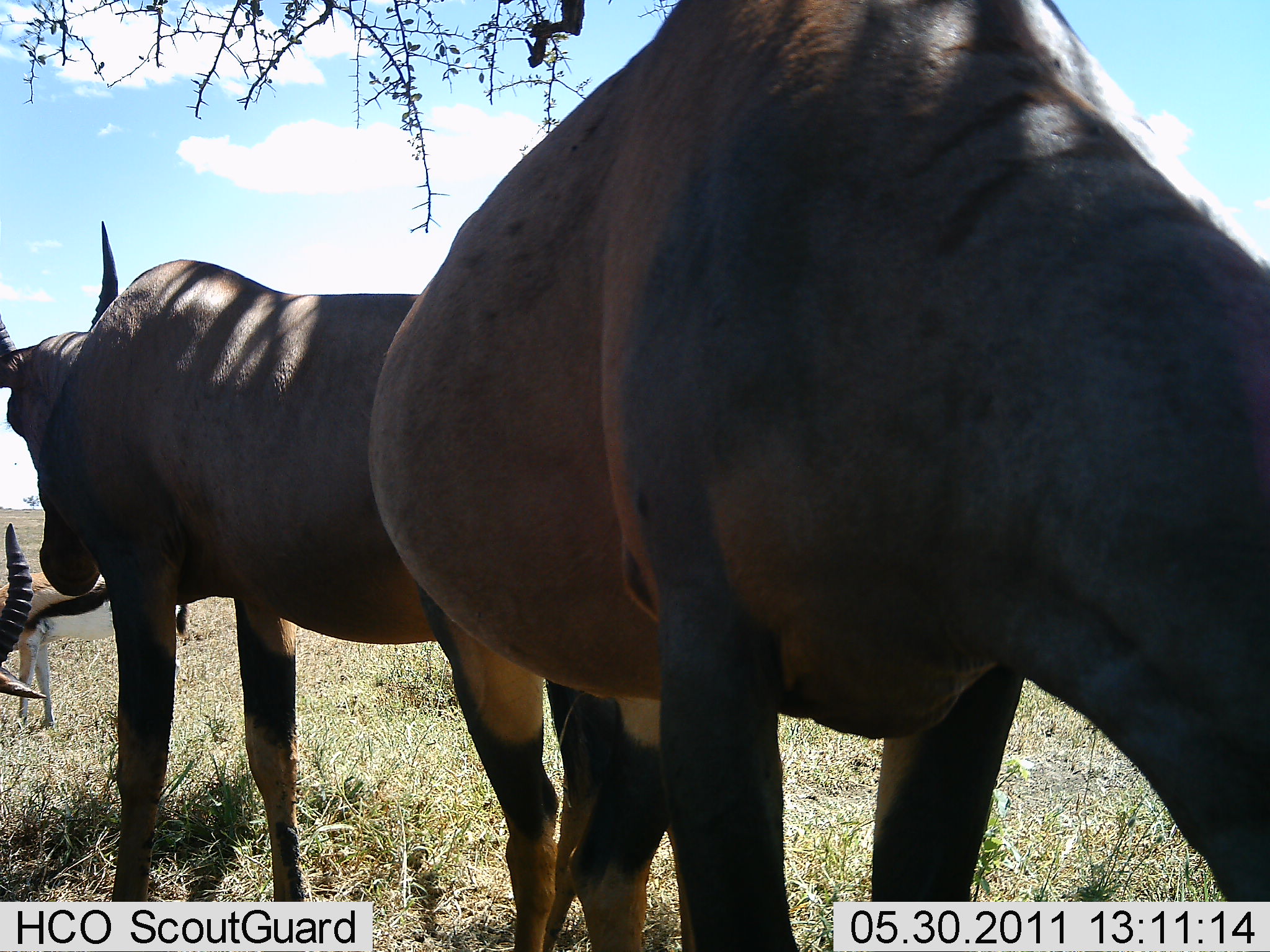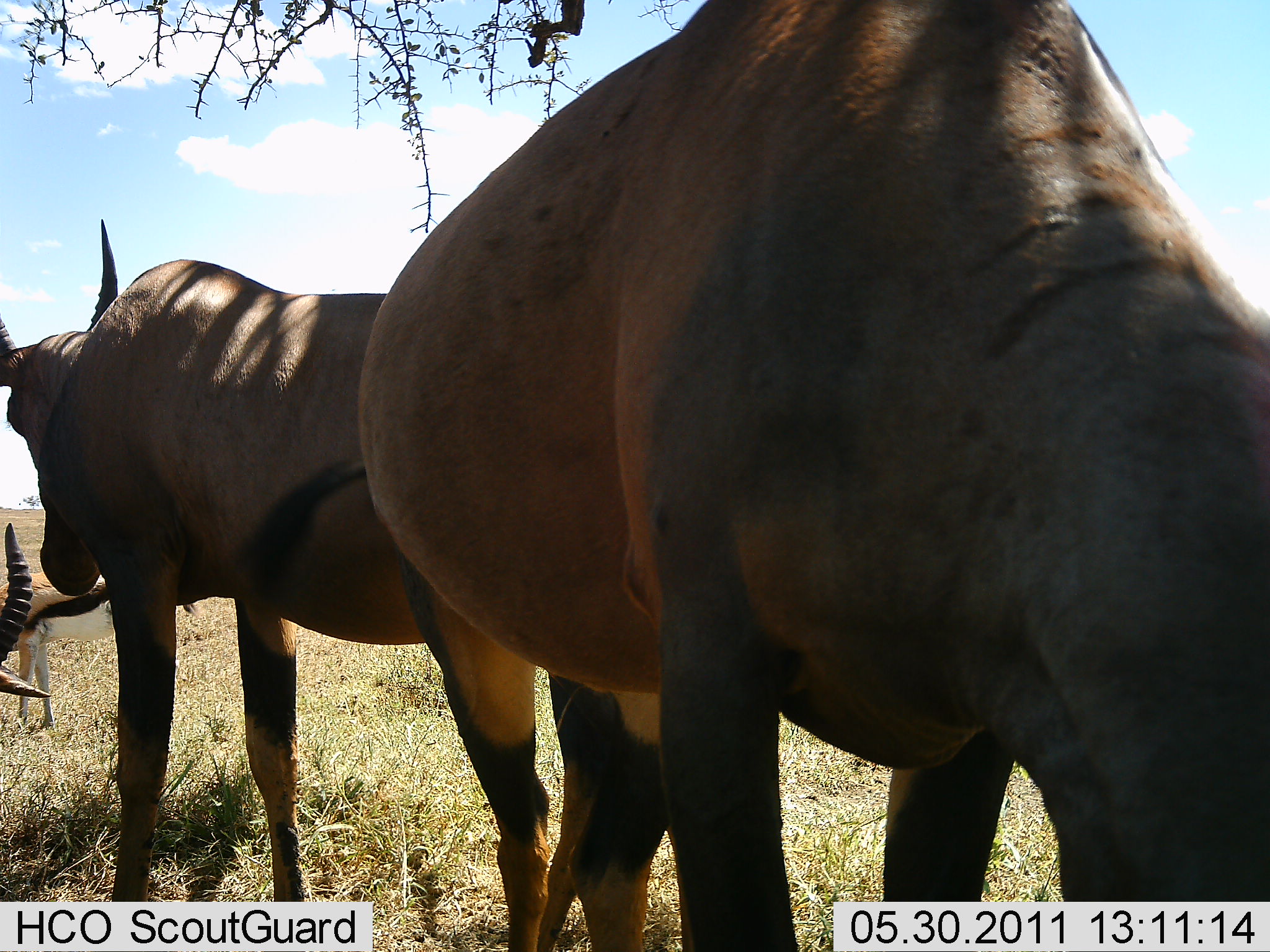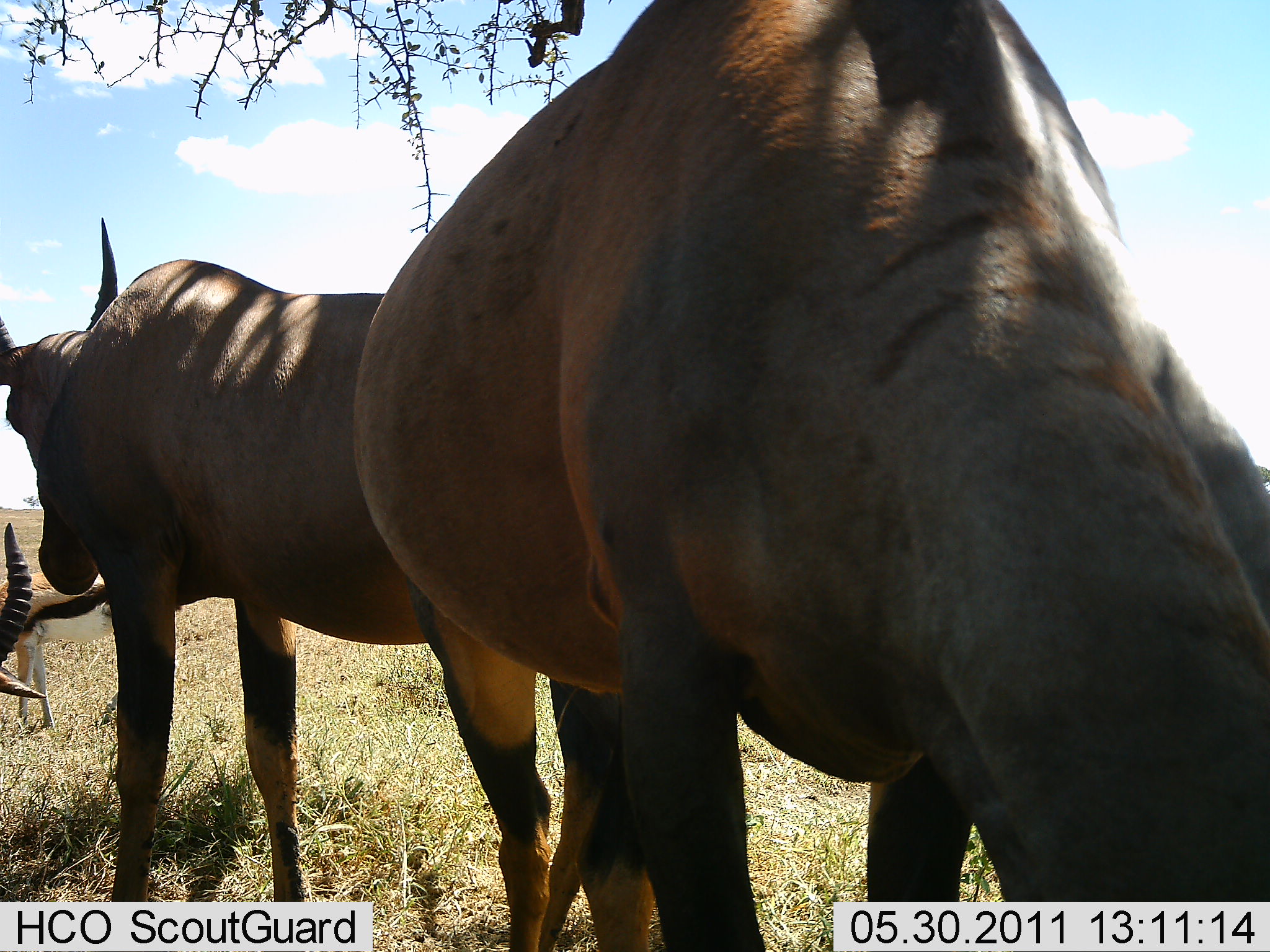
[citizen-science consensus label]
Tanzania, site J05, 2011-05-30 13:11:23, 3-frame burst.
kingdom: Animalia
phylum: Chordata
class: Mammalia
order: Artiodactyla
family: Bovidae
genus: Eudorcas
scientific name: Eudorcas thomsonii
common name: thomson's gazelle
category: gazellethomsons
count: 1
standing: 100%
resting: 0%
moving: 0%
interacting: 0%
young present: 0%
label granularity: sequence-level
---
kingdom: Animalia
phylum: Chordata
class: Mammalia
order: Artiodactyla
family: Bovidae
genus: Damaliscus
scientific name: Damaliscus lunatus jimela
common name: topi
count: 3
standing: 83%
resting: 0%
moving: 0%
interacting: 0%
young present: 0%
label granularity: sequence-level